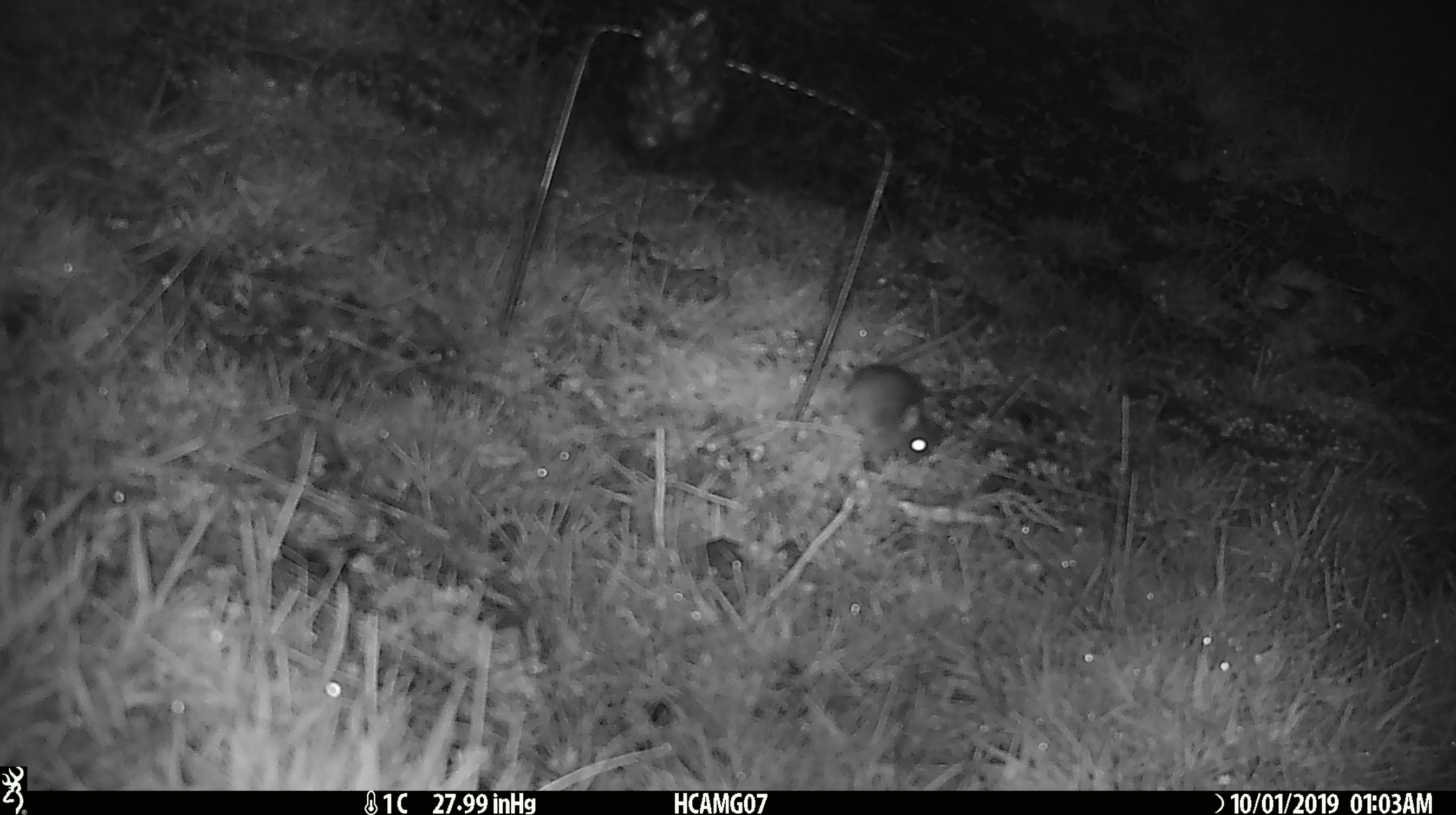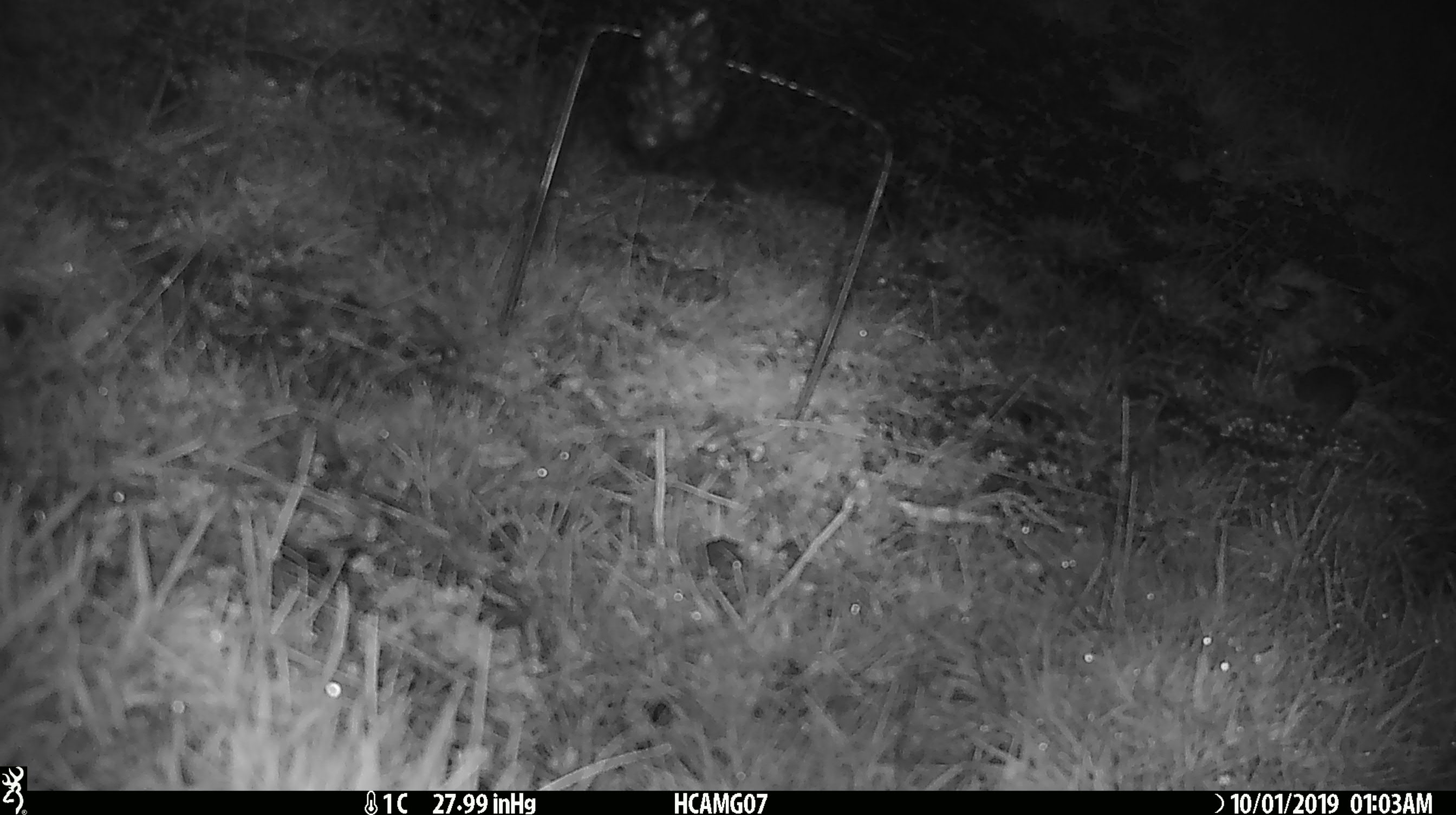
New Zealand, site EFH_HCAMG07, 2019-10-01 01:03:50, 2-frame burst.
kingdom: Animalia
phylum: Chordata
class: Mammalia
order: Rodentia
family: Muridae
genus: Mus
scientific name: Mus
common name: mouse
Mouse (Mus).